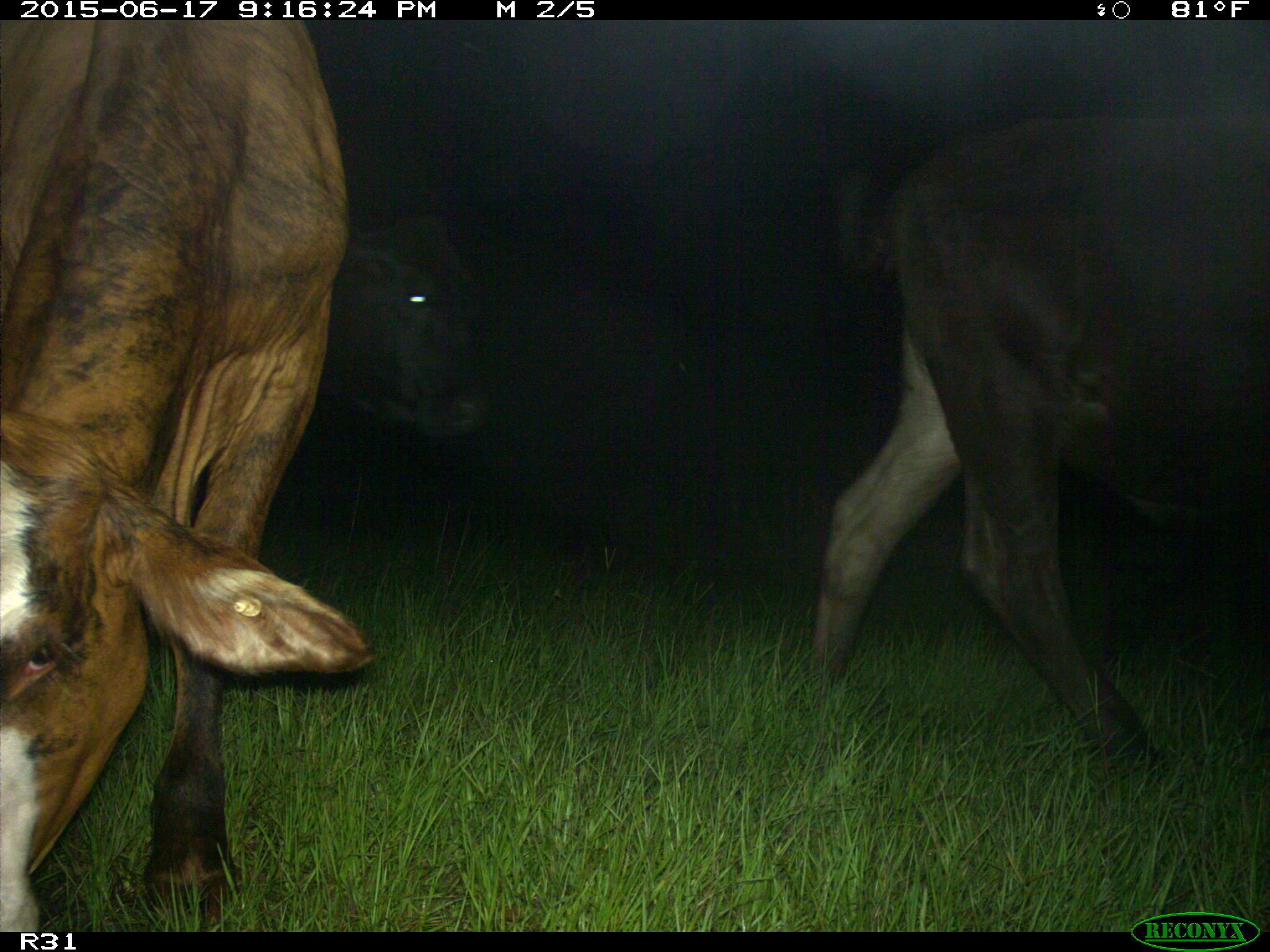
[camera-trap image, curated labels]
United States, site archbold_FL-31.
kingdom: Animalia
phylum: Chordata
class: Mammalia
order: Artiodactyla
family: Bovidae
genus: Bos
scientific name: Bos taurus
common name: domestic cow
Bos taurus (domestic cow).